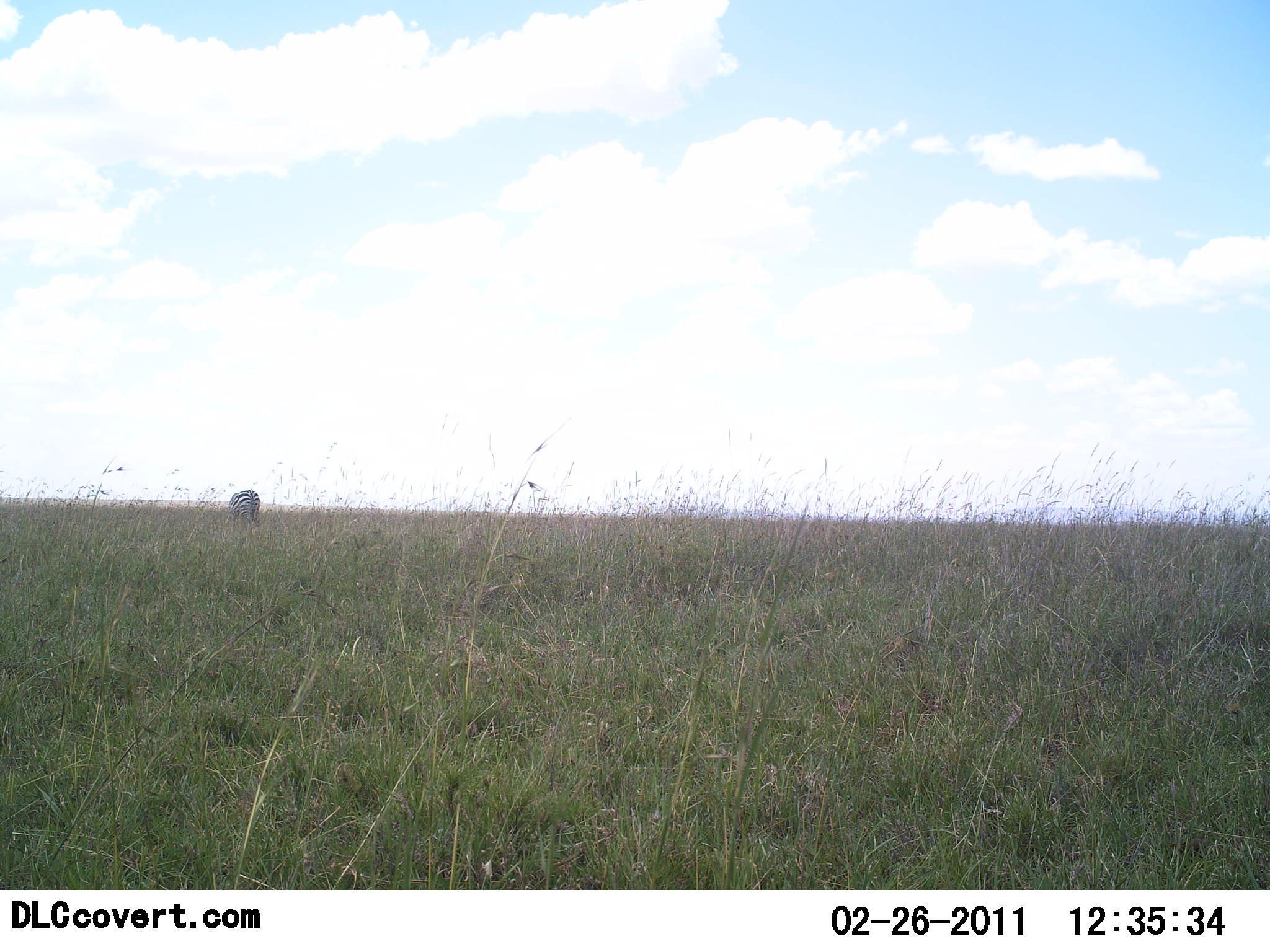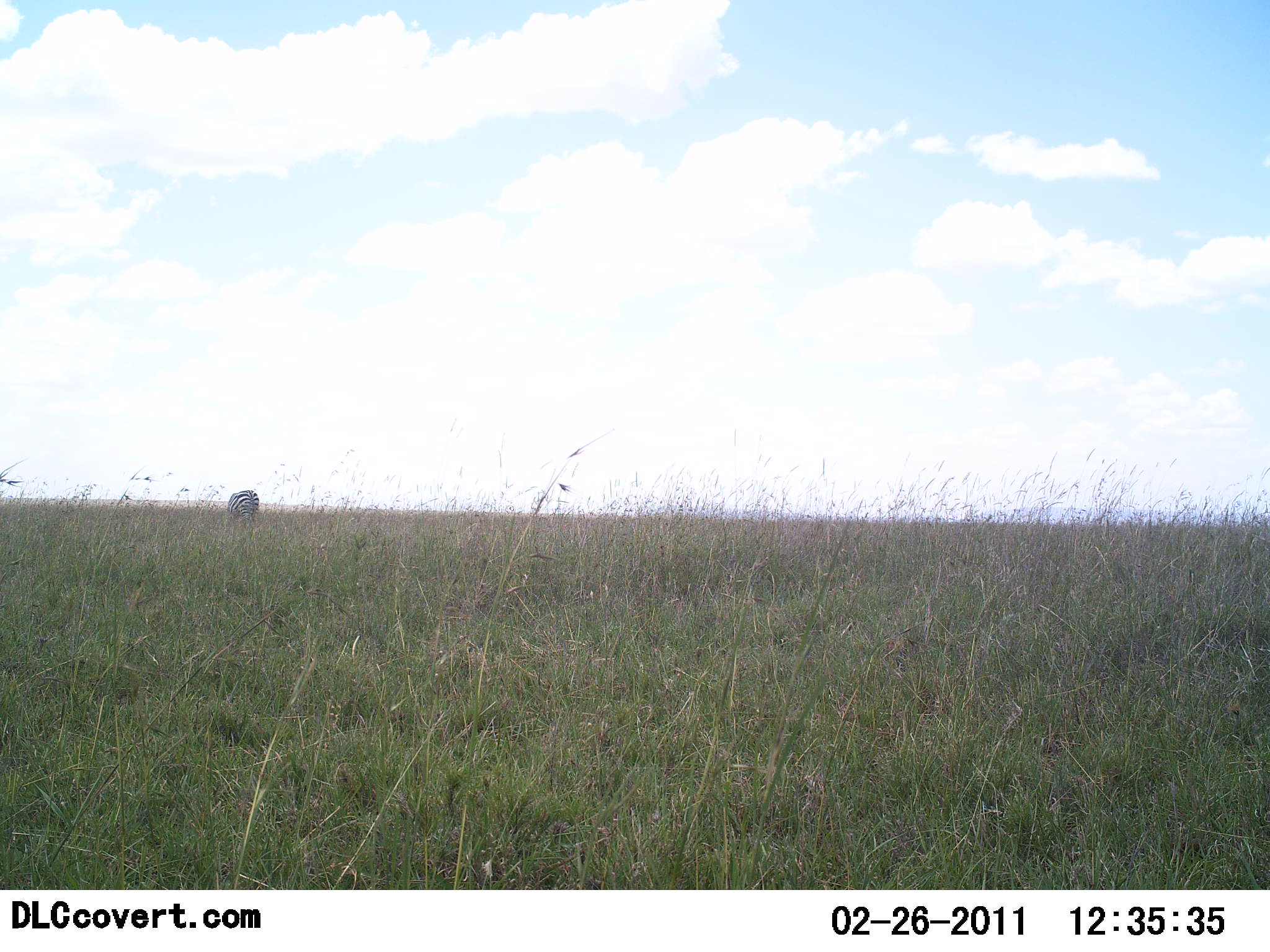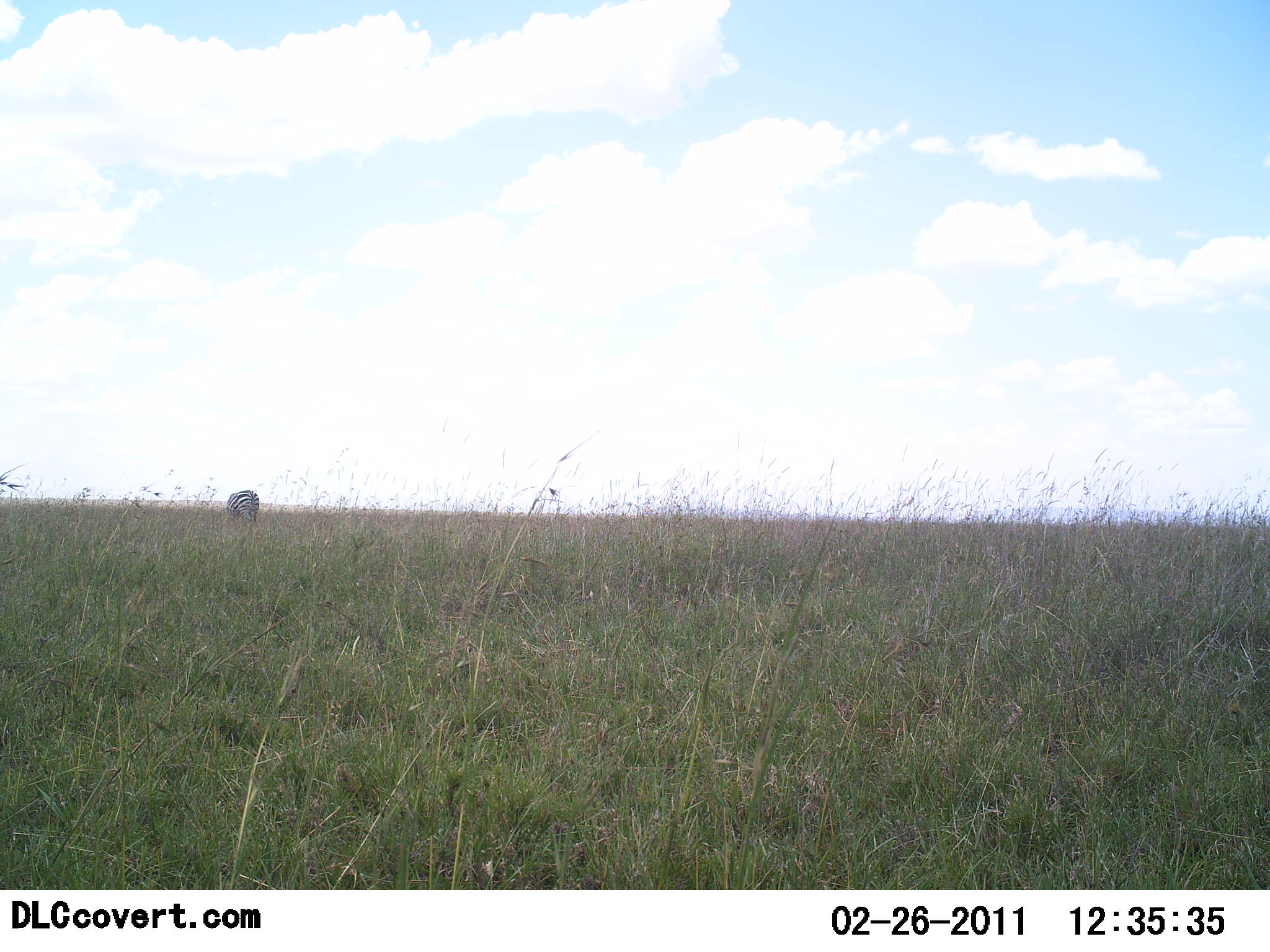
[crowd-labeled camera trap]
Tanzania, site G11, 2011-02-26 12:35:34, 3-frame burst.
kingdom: Animalia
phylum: Chordata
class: Mammalia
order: Perissodactyla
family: Equidae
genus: Equus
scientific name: Equus quagga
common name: plains zebra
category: zebra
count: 1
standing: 77%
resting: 0%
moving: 8%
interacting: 0%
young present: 0%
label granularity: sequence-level